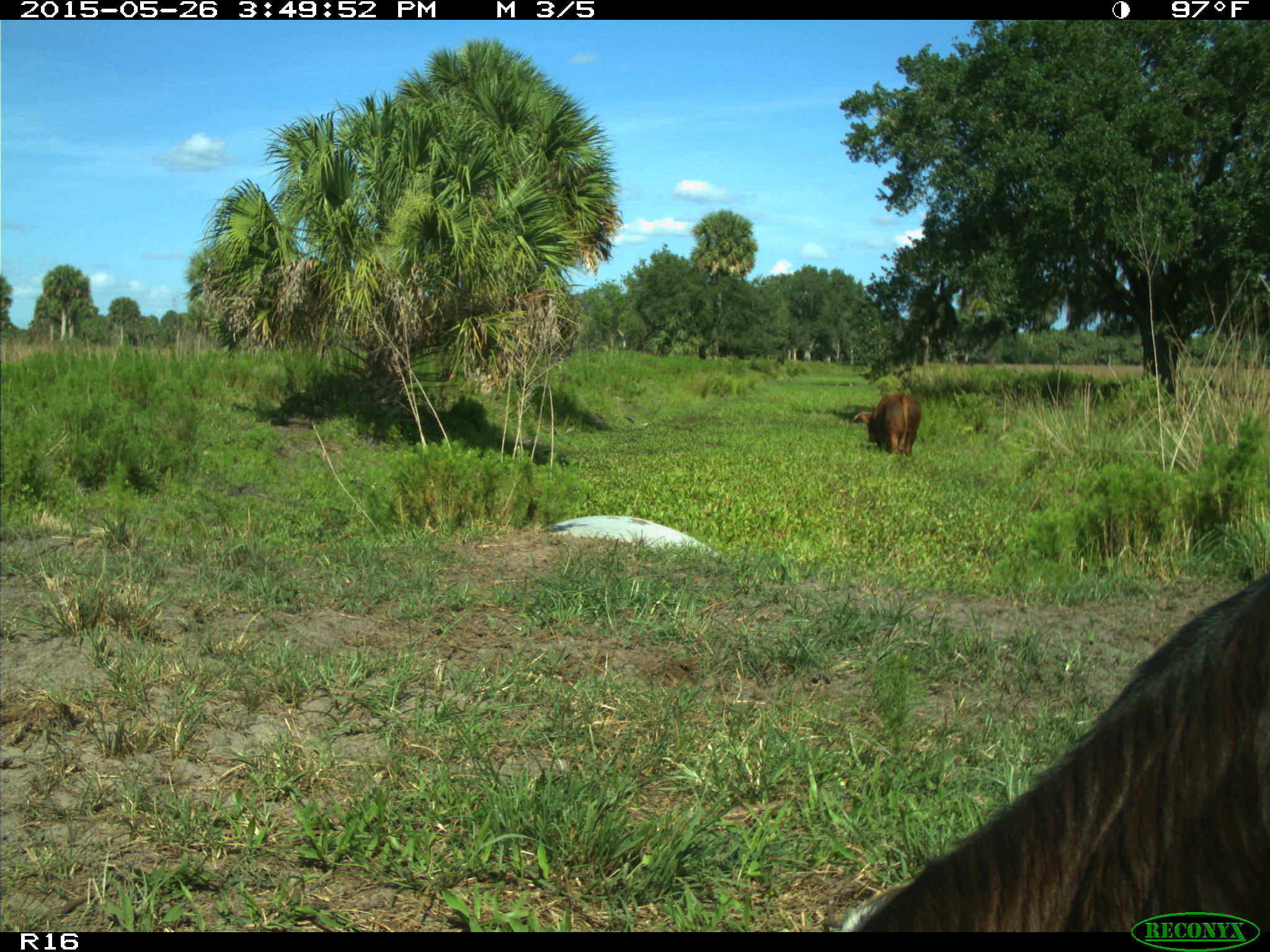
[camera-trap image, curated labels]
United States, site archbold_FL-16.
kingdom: Animalia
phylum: Chordata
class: Mammalia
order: Artiodactyla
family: Bovidae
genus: Bos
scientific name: Bos taurus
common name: domestic cow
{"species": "Bos taurus (domestic cow)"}